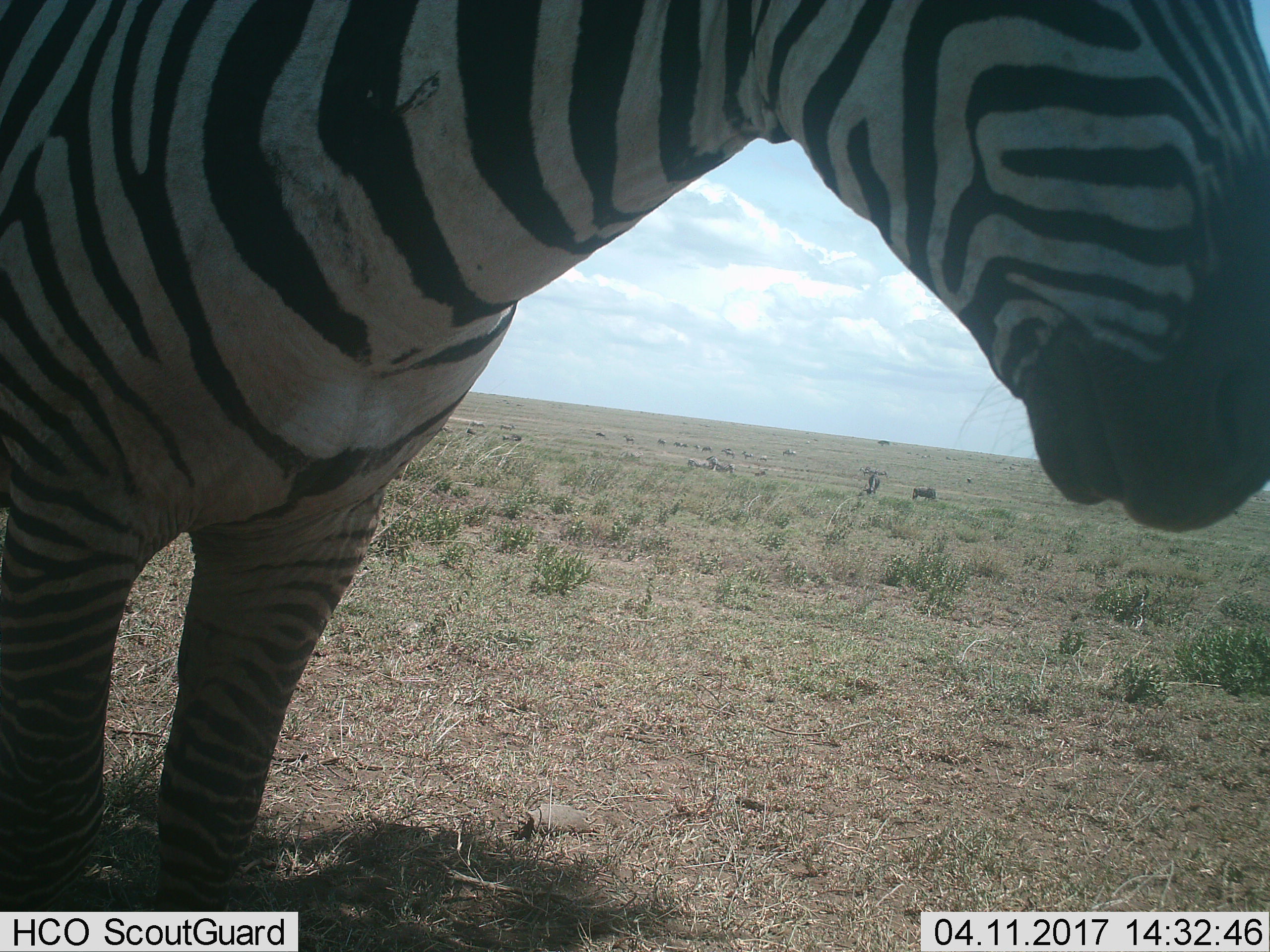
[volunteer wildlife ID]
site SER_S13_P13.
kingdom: Animalia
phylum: Chordata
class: Mammalia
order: Perissodactyla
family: Equidae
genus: Equus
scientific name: Equus quagga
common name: plains zebra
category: zebraplains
Zebraplains (plains zebra) (Equus quagga), count 1. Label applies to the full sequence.